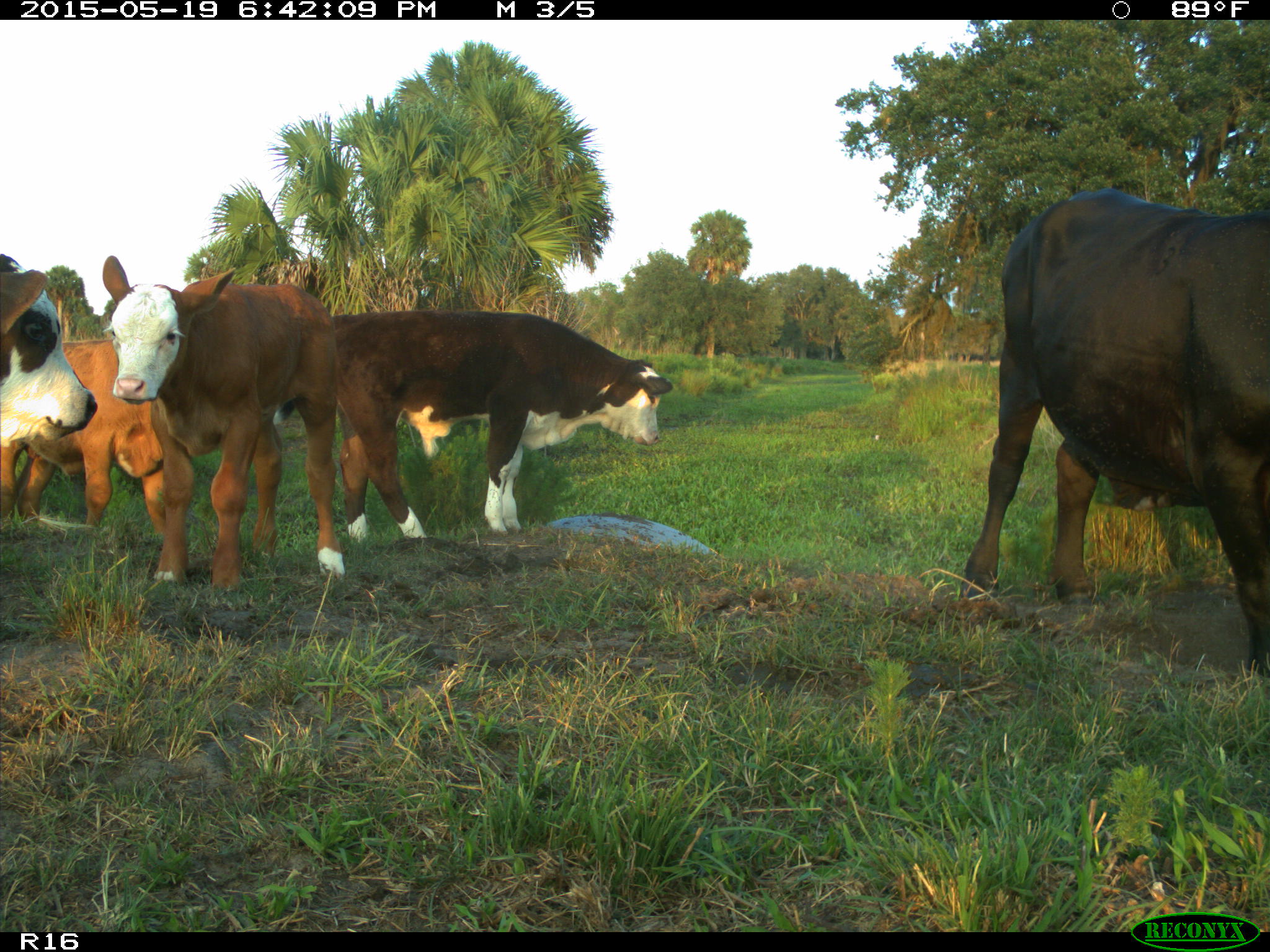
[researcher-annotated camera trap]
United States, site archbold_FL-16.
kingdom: Animalia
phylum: Chordata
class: Mammalia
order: Artiodactyla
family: Bovidae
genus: Bos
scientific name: Bos taurus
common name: domestic cow